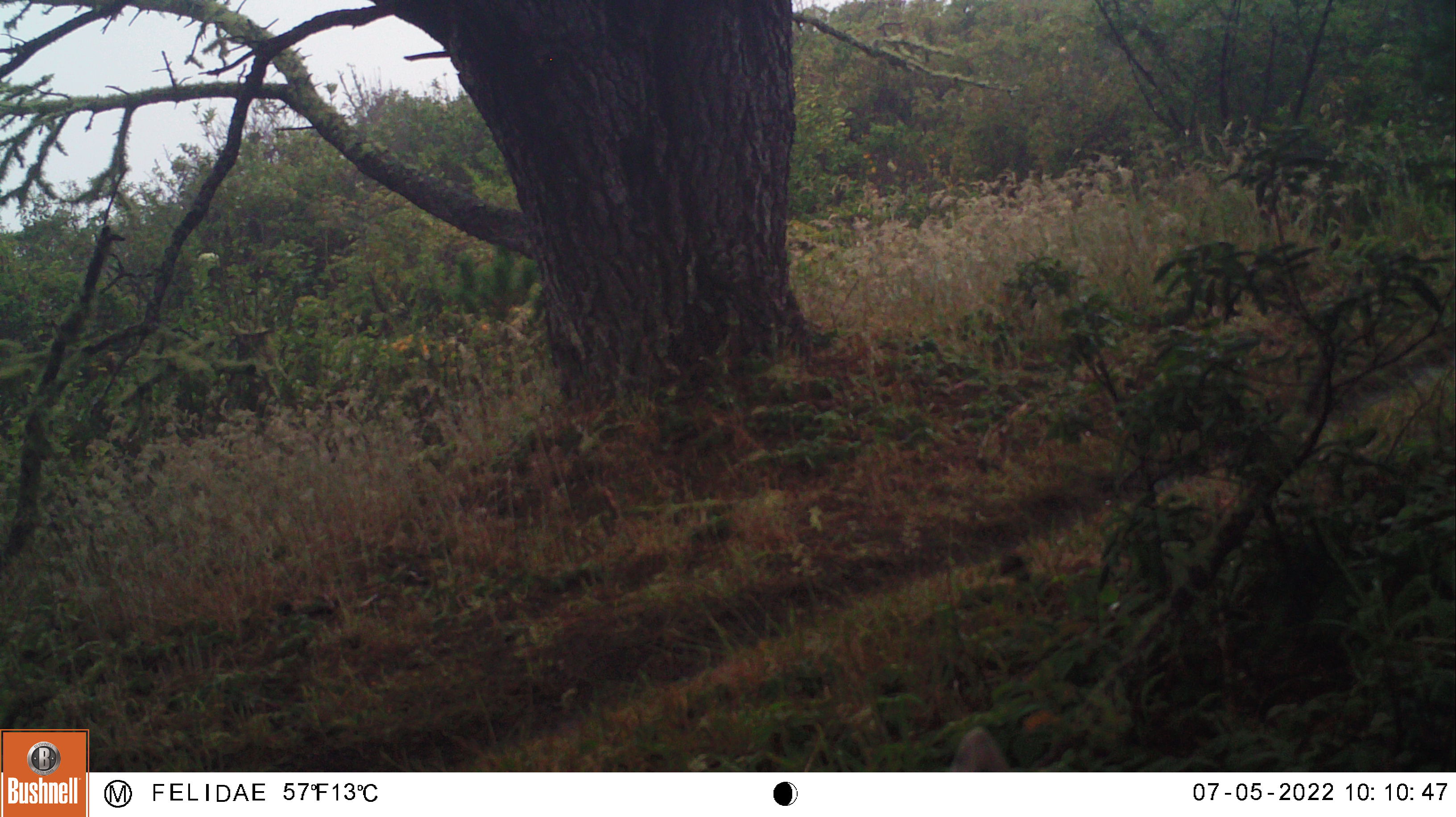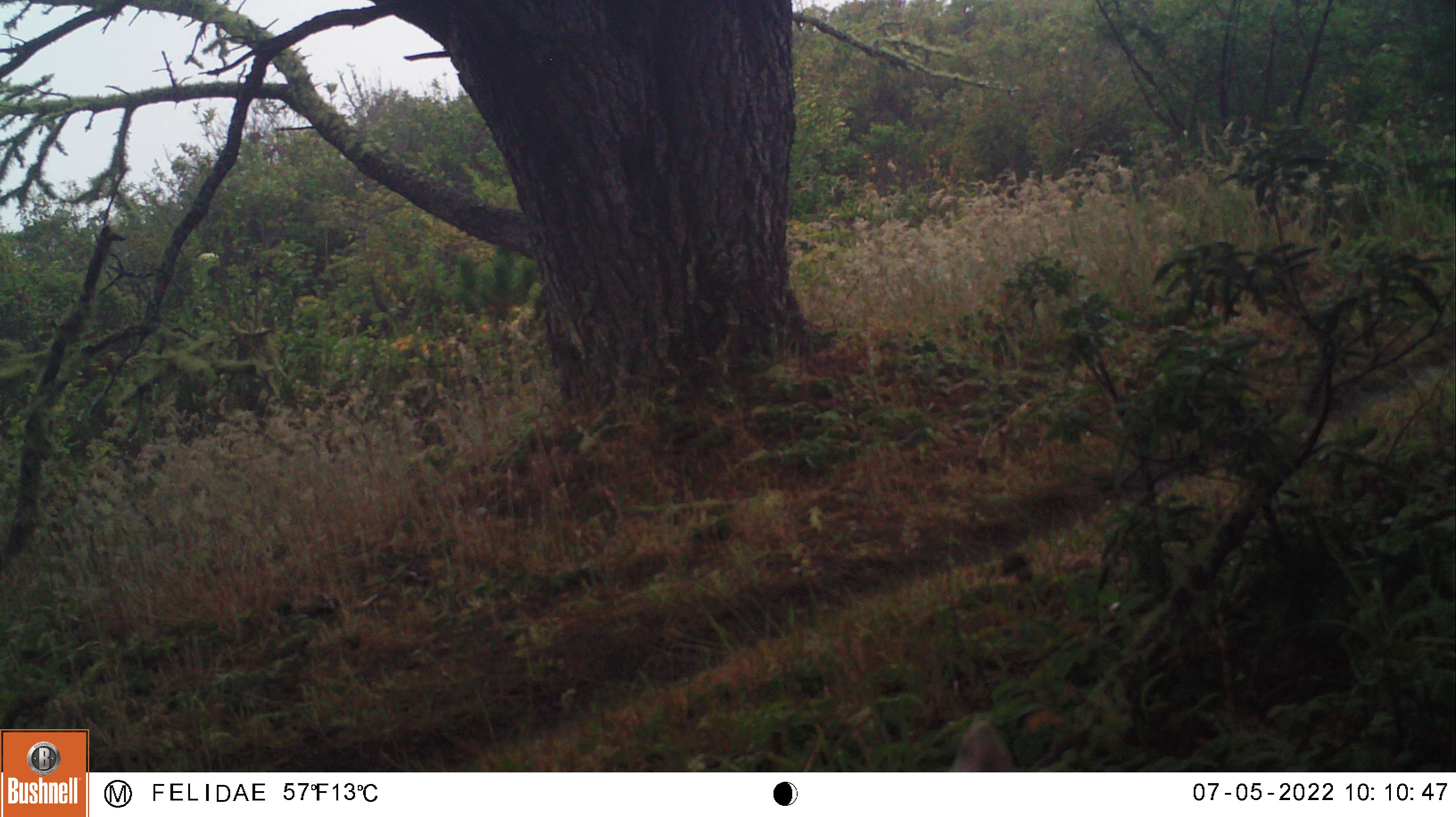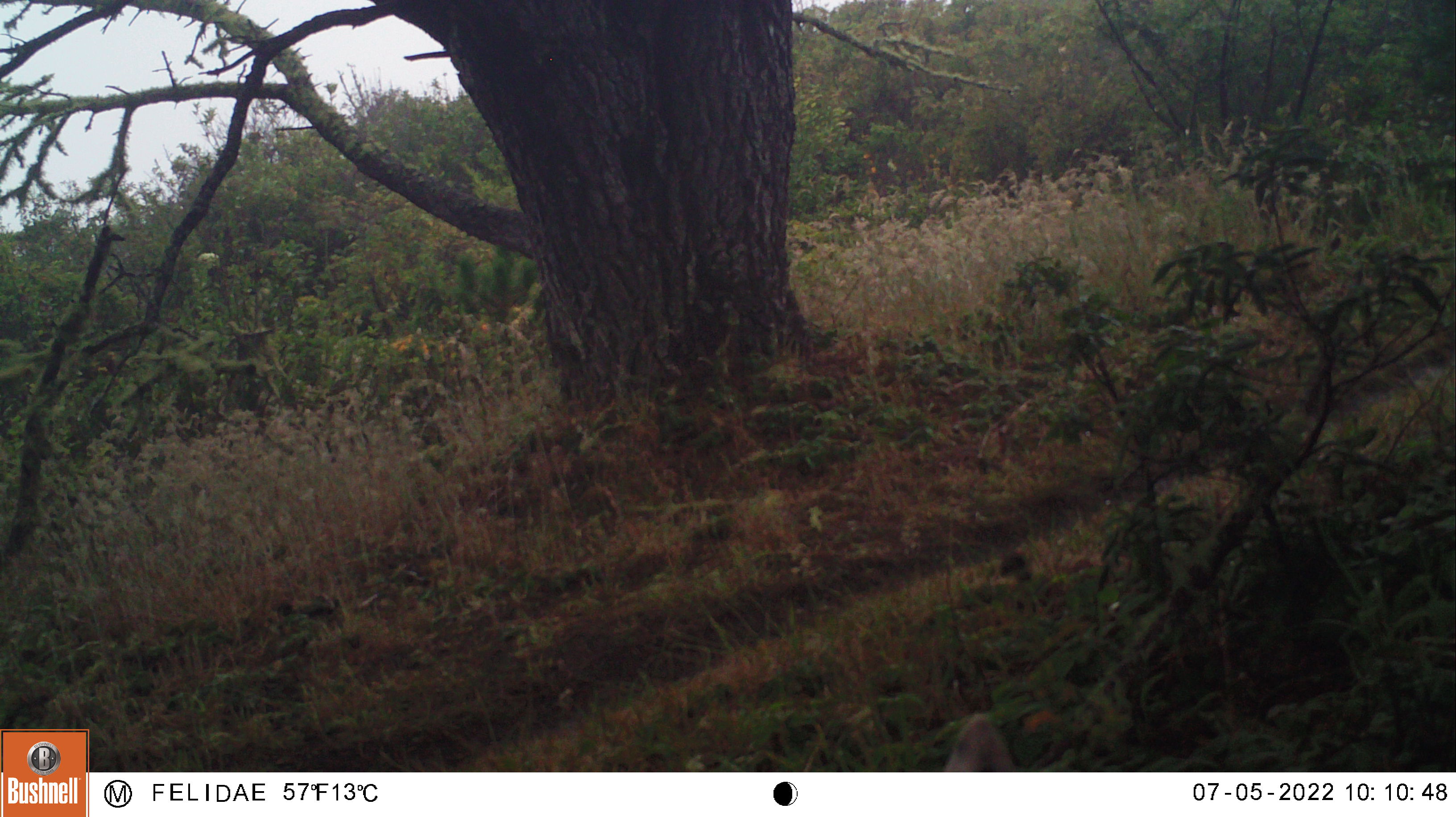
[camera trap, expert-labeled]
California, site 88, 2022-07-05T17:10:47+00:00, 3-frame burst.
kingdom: Animalia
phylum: Chordata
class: Mammalia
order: Didelphimorphia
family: Didelphidae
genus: Didelphis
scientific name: Didelphis virginiana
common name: virginia opossum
Virginia opossum (Didelphis virginiana).